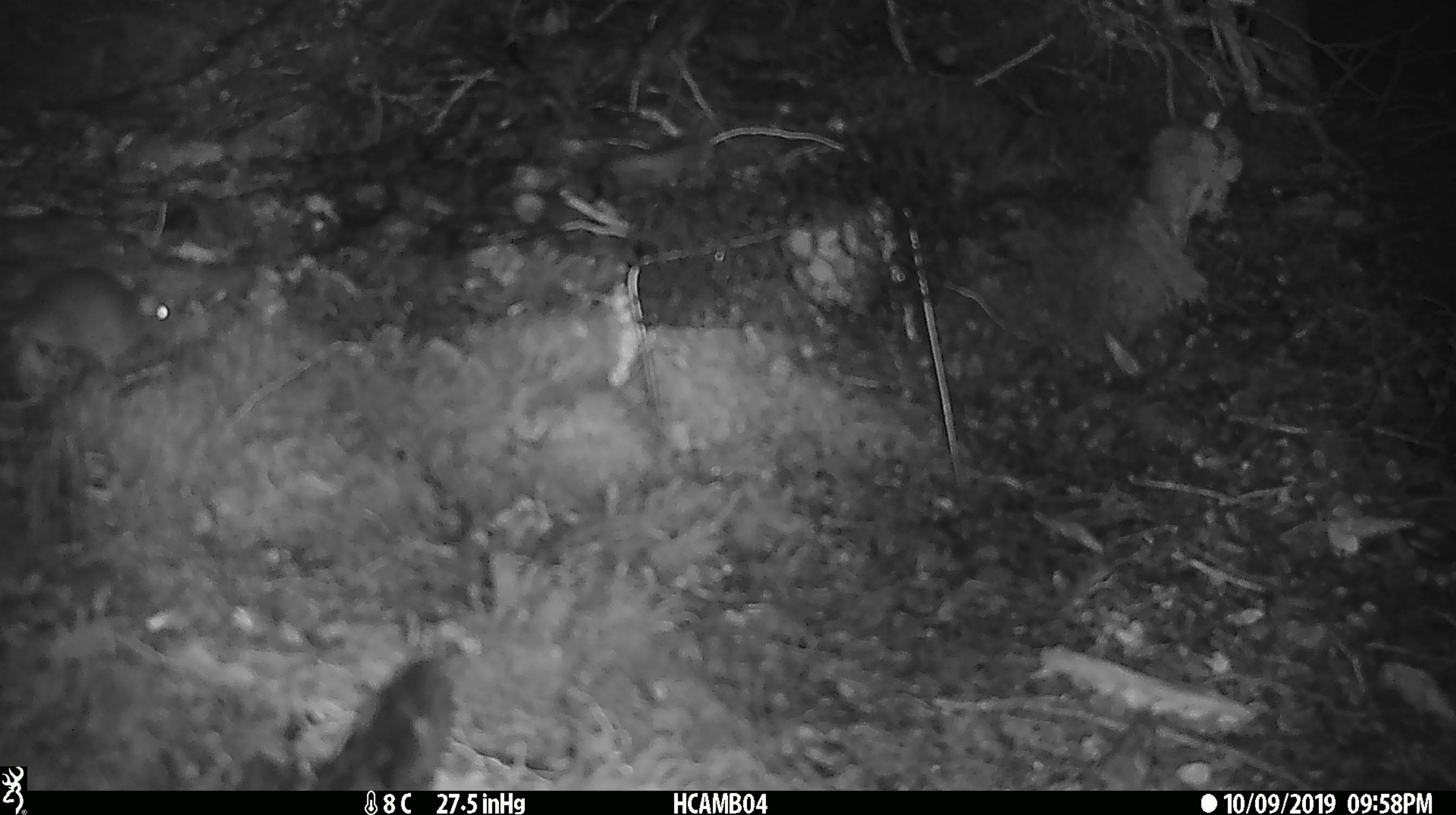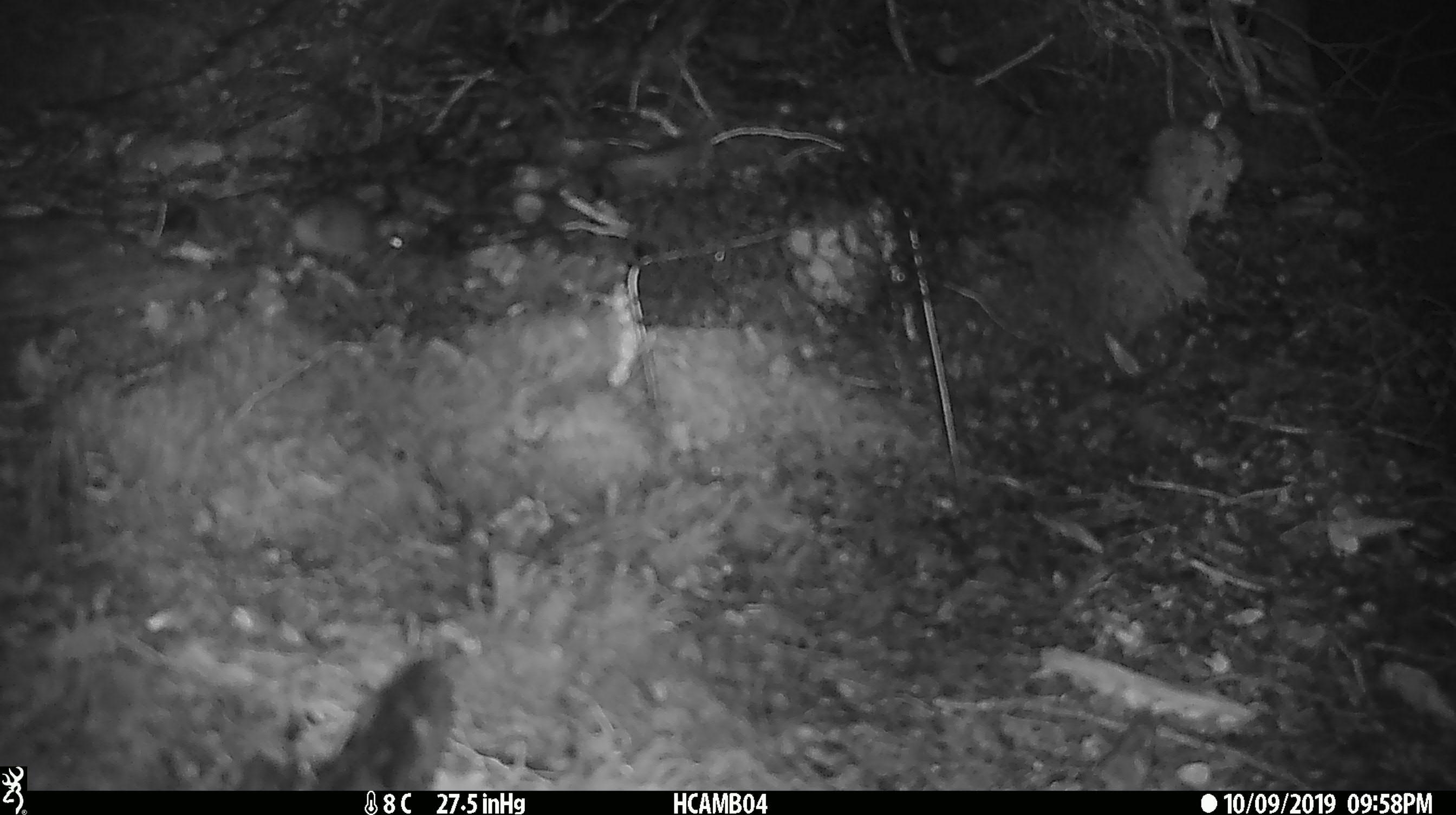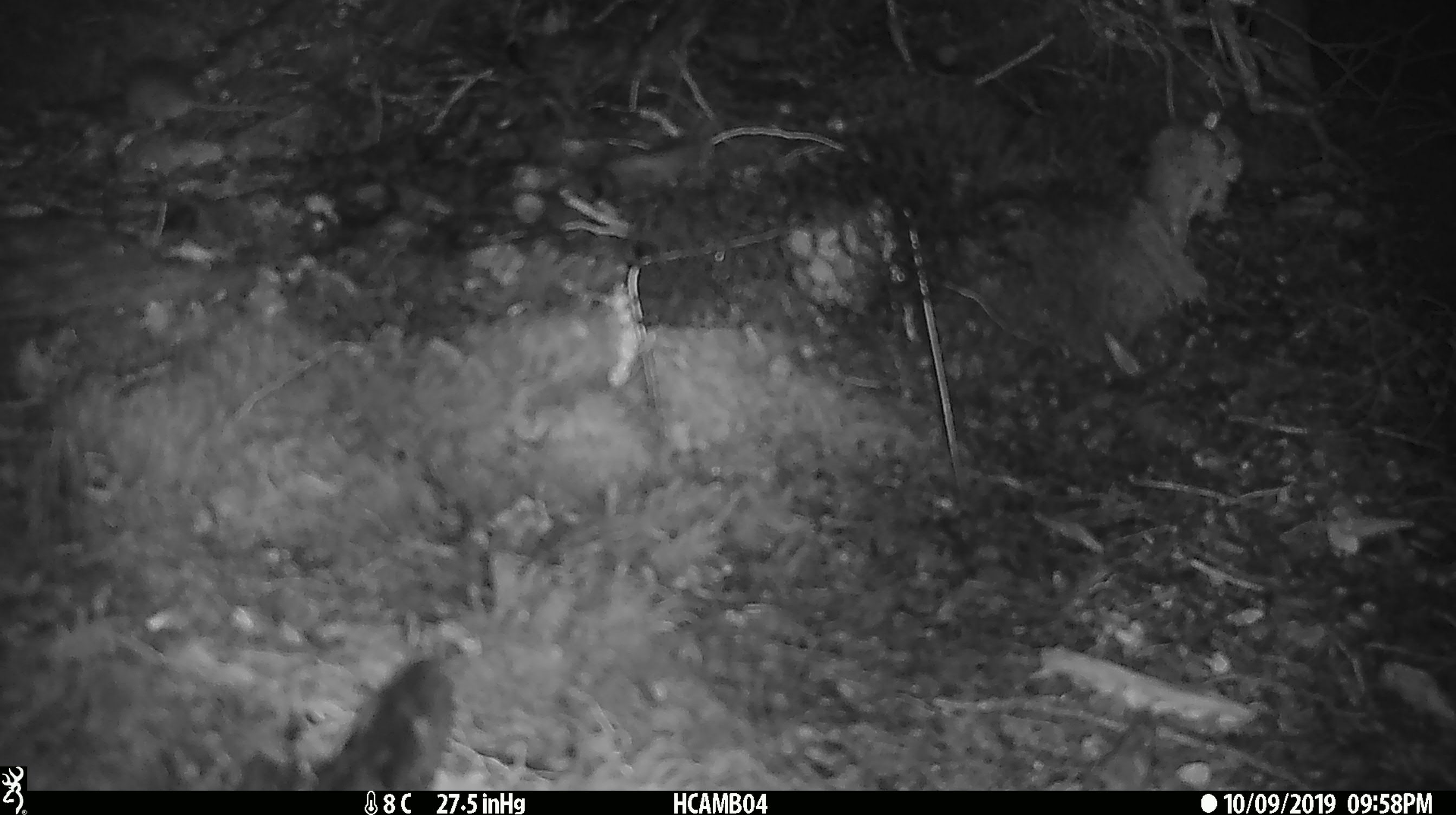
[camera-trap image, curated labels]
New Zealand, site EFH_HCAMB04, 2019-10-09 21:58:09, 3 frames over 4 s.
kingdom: Animalia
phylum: Chordata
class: Mammalia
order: Rodentia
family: Muridae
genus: Mus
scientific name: Mus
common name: mouse